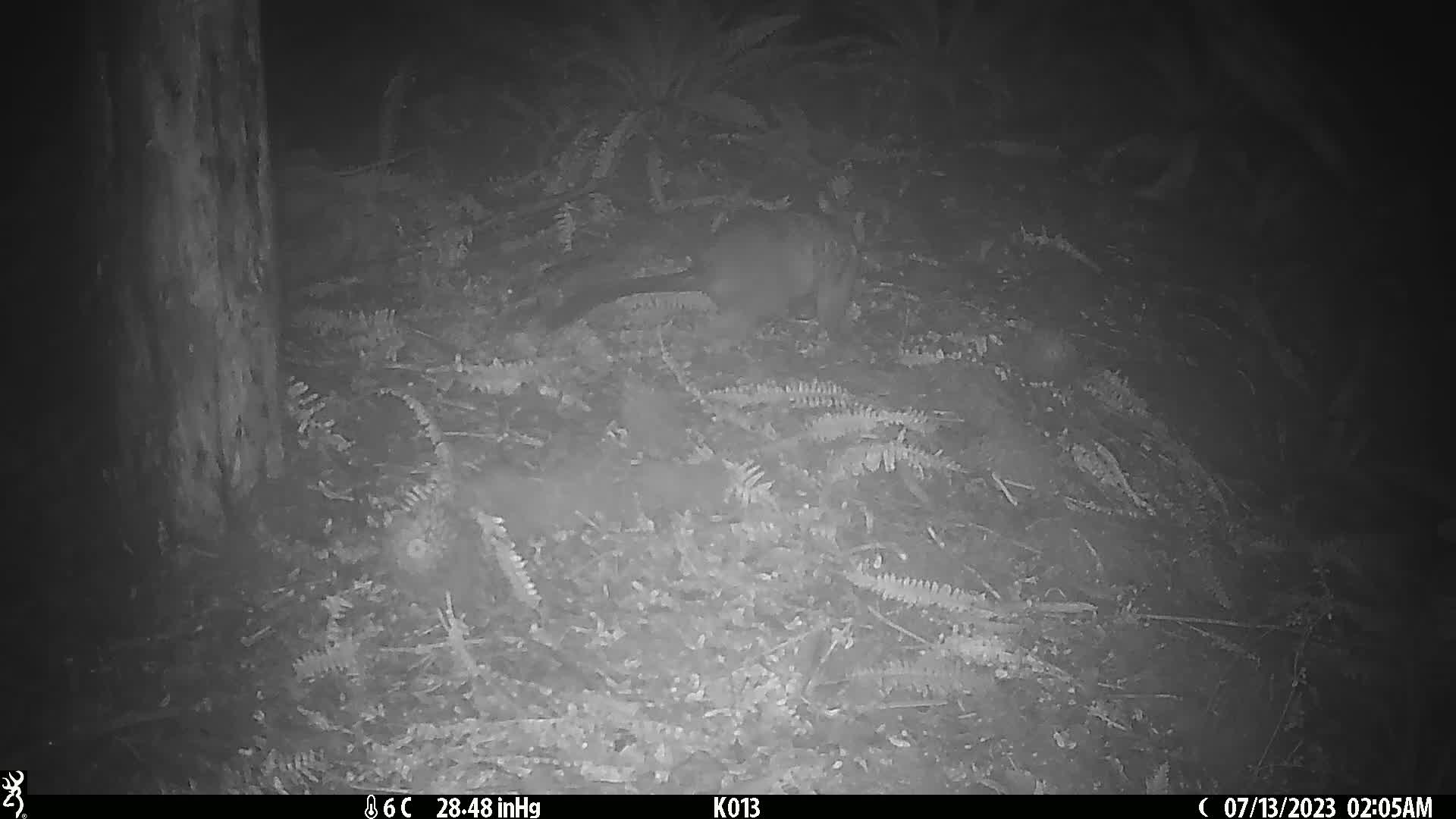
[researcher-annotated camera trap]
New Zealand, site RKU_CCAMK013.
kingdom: Animalia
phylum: Chordata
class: Mammalia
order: Diprotodontia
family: Phalangeridae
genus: Trichosurus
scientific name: Trichosurus vulpecula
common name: common brushtail possum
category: possum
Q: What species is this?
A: Possum (common brushtail possum) (Trichosurus vulpecula).